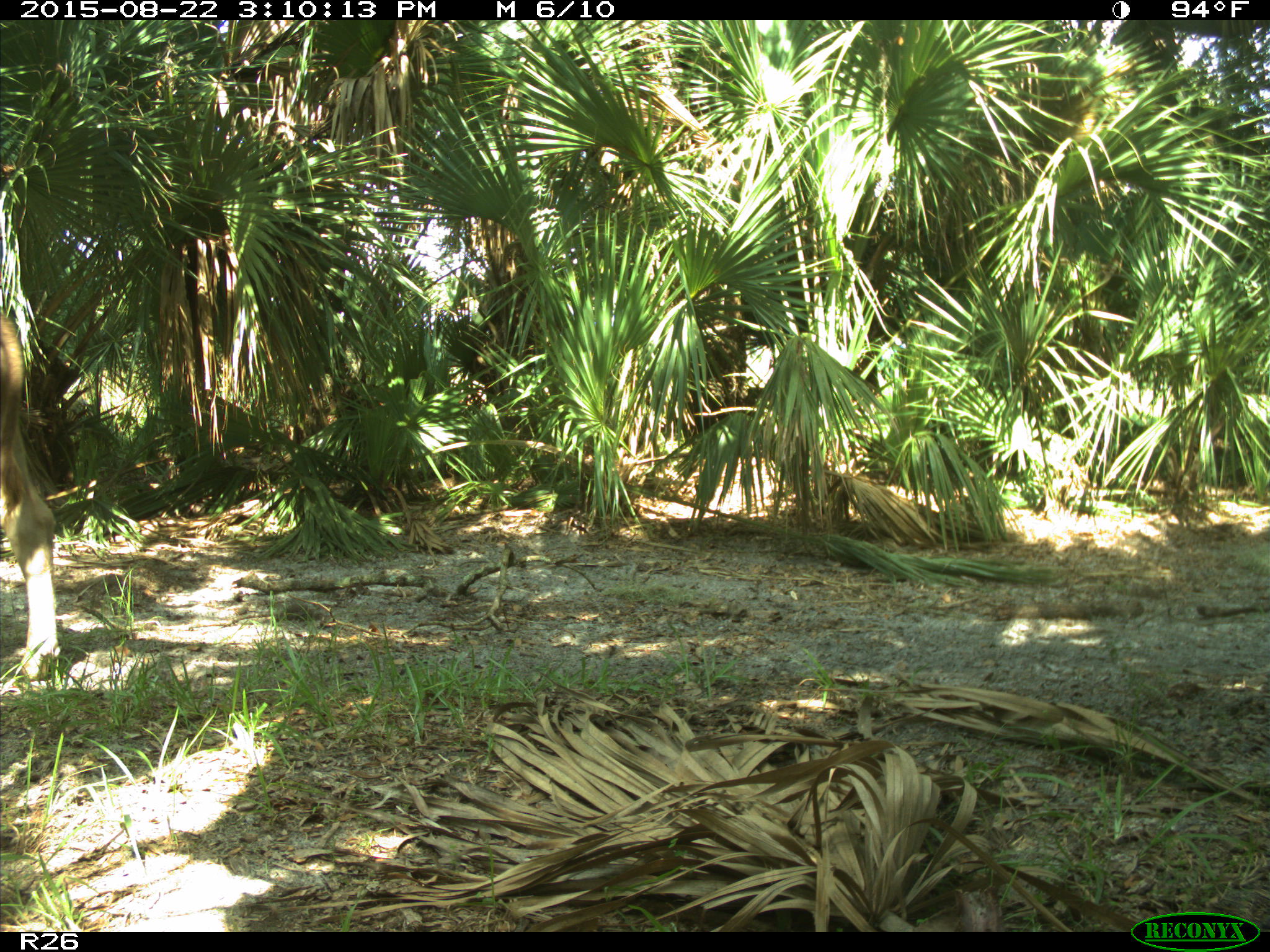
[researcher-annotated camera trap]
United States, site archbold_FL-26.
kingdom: Animalia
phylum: Chordata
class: Mammalia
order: Artiodactyla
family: Bovidae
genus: Bos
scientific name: Bos taurus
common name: domestic cow